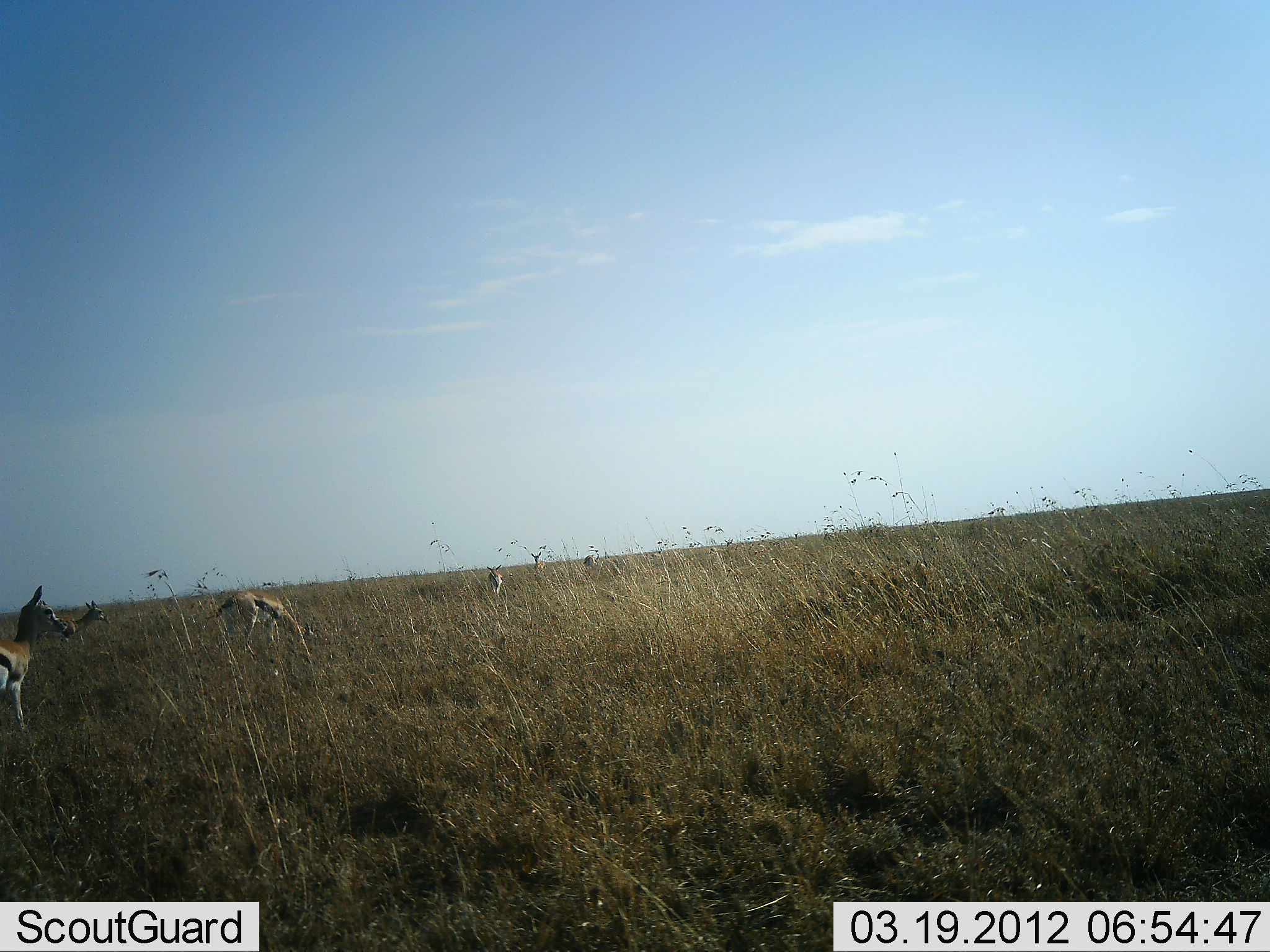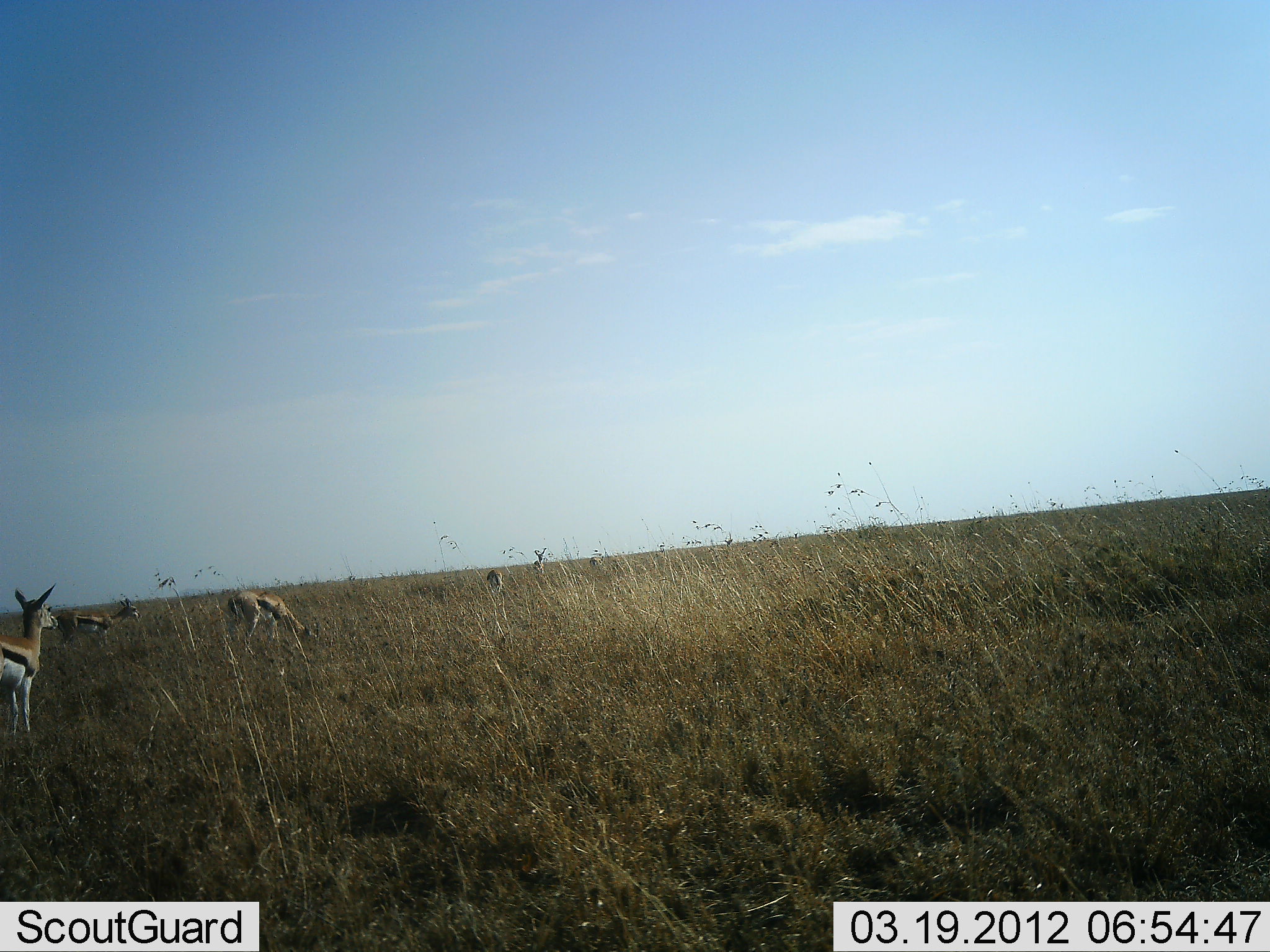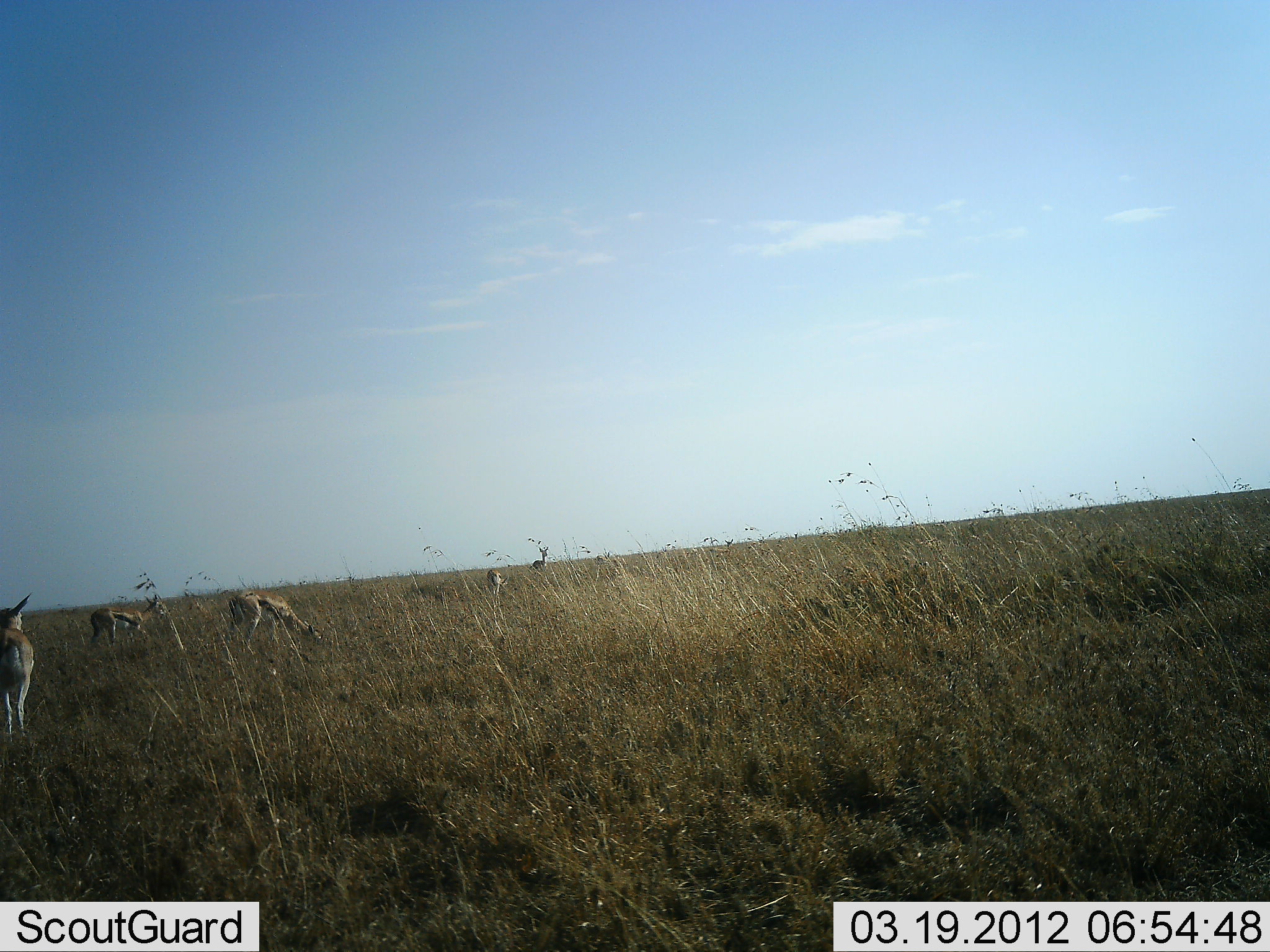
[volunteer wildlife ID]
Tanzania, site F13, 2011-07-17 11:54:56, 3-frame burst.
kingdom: Animalia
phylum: Chordata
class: Mammalia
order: Artiodactyla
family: Bovidae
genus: Eudorcas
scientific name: Eudorcas thomsonii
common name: thomson's gazelle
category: gazellethomsons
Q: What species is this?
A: Gazellethomsons (thomson's gazelle) (Eudorcas thomsonii).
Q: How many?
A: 5.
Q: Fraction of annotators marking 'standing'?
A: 57%.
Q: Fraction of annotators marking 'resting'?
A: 0%.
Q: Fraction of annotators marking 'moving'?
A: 43%.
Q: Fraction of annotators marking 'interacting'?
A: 0%.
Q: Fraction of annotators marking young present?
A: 0%.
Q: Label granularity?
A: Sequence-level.